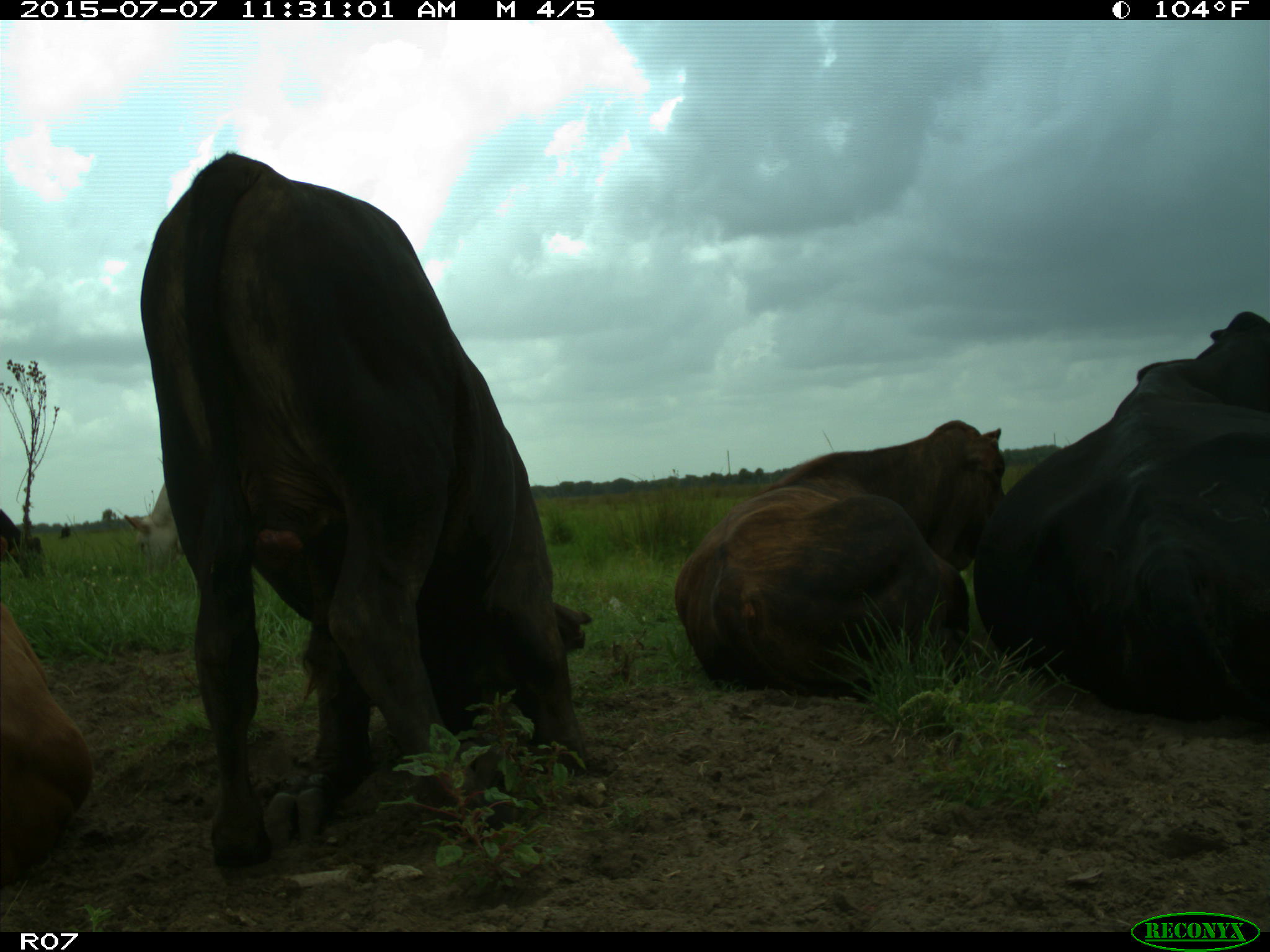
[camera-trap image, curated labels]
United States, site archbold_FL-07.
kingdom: Animalia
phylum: Chordata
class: Mammalia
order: Artiodactyla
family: Bovidae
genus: Bos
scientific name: Bos taurus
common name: domestic cow